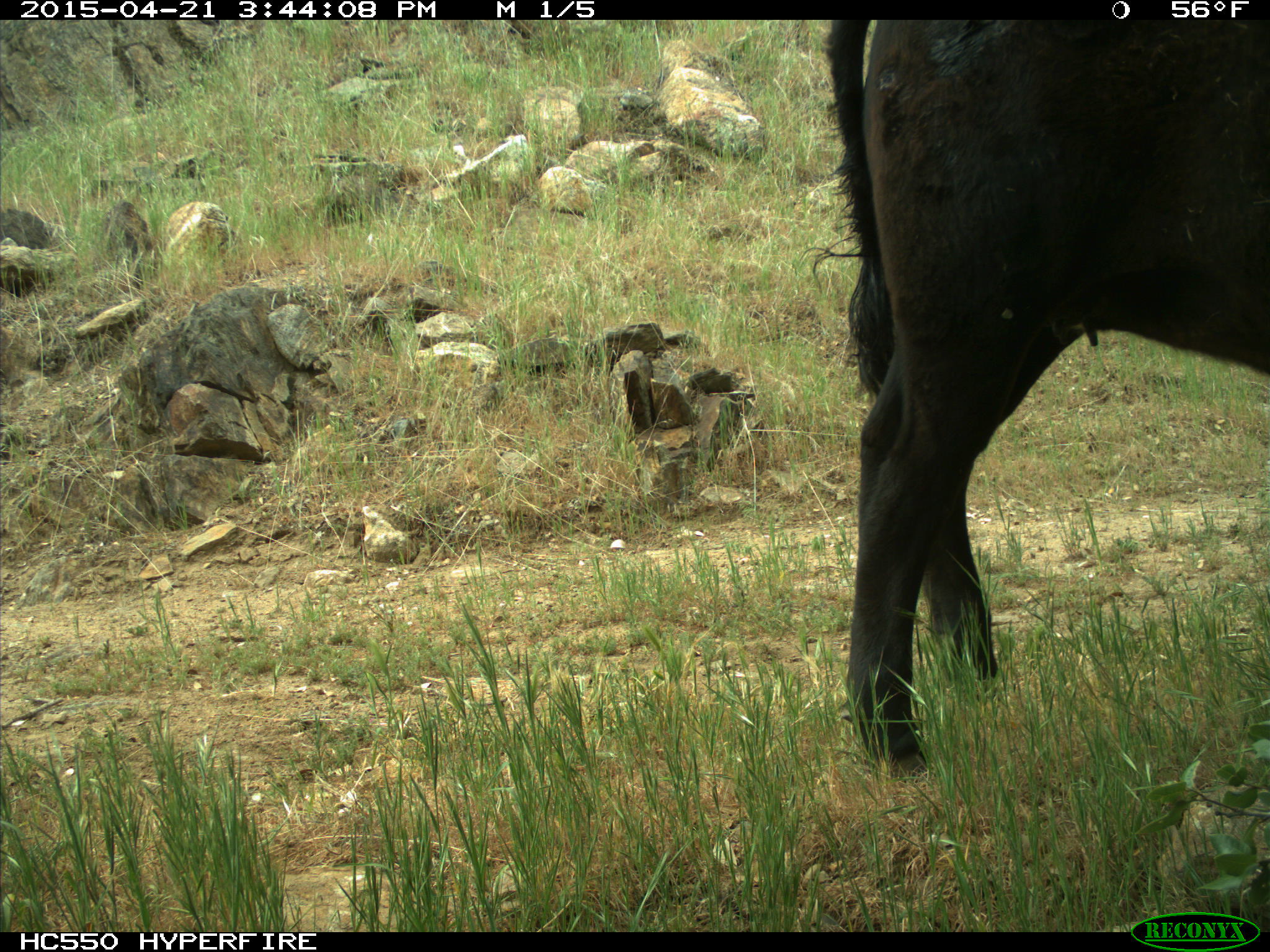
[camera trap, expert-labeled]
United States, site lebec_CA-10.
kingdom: Animalia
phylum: Chordata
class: Mammalia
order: Artiodactyla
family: Bovidae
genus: Bos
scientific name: Bos taurus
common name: domestic cow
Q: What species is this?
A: Bos taurus (domestic cow).